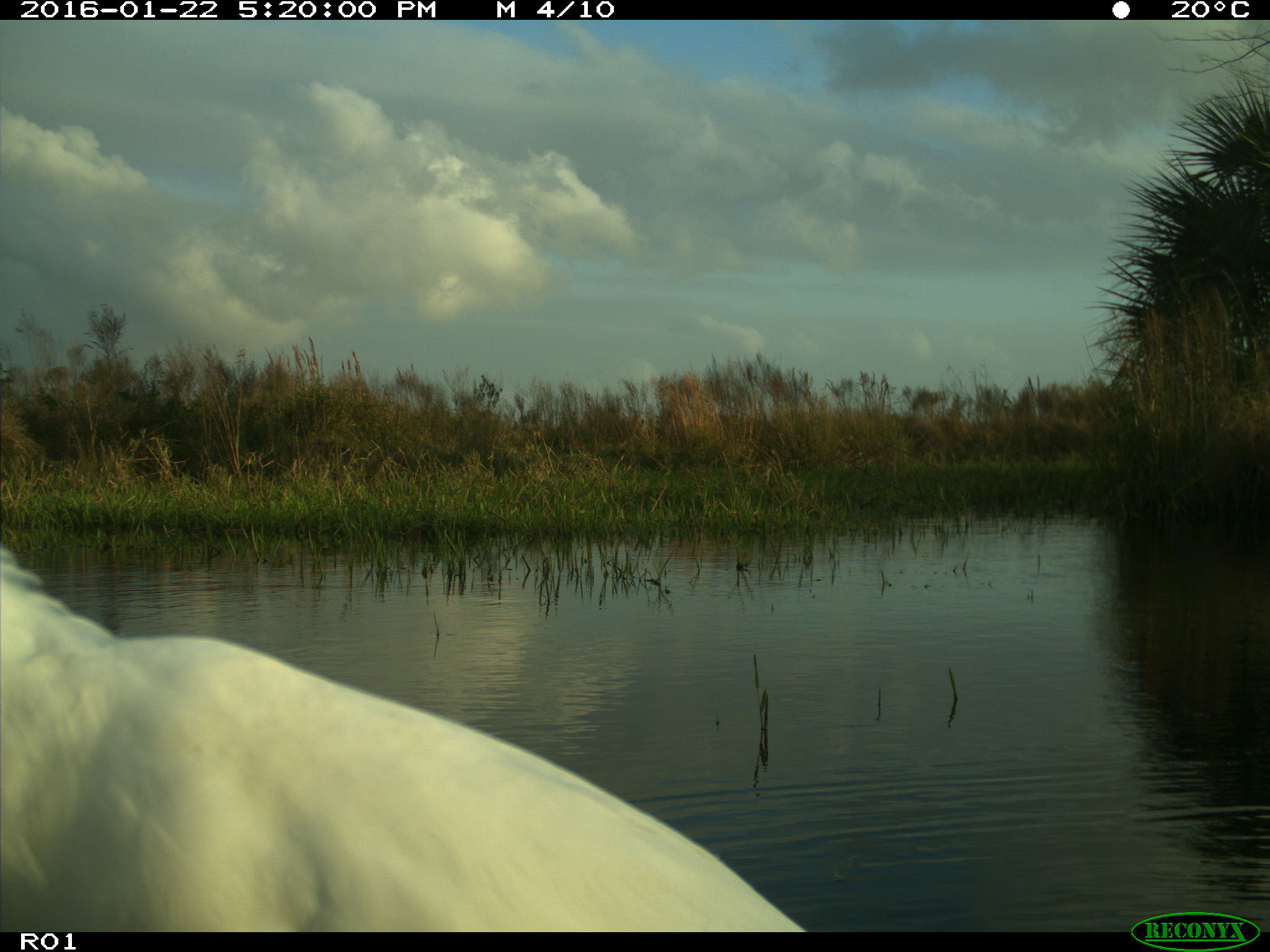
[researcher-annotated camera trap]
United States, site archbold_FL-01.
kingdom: Animalia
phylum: Chordata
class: Aves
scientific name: Aves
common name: birds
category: unidentified bird